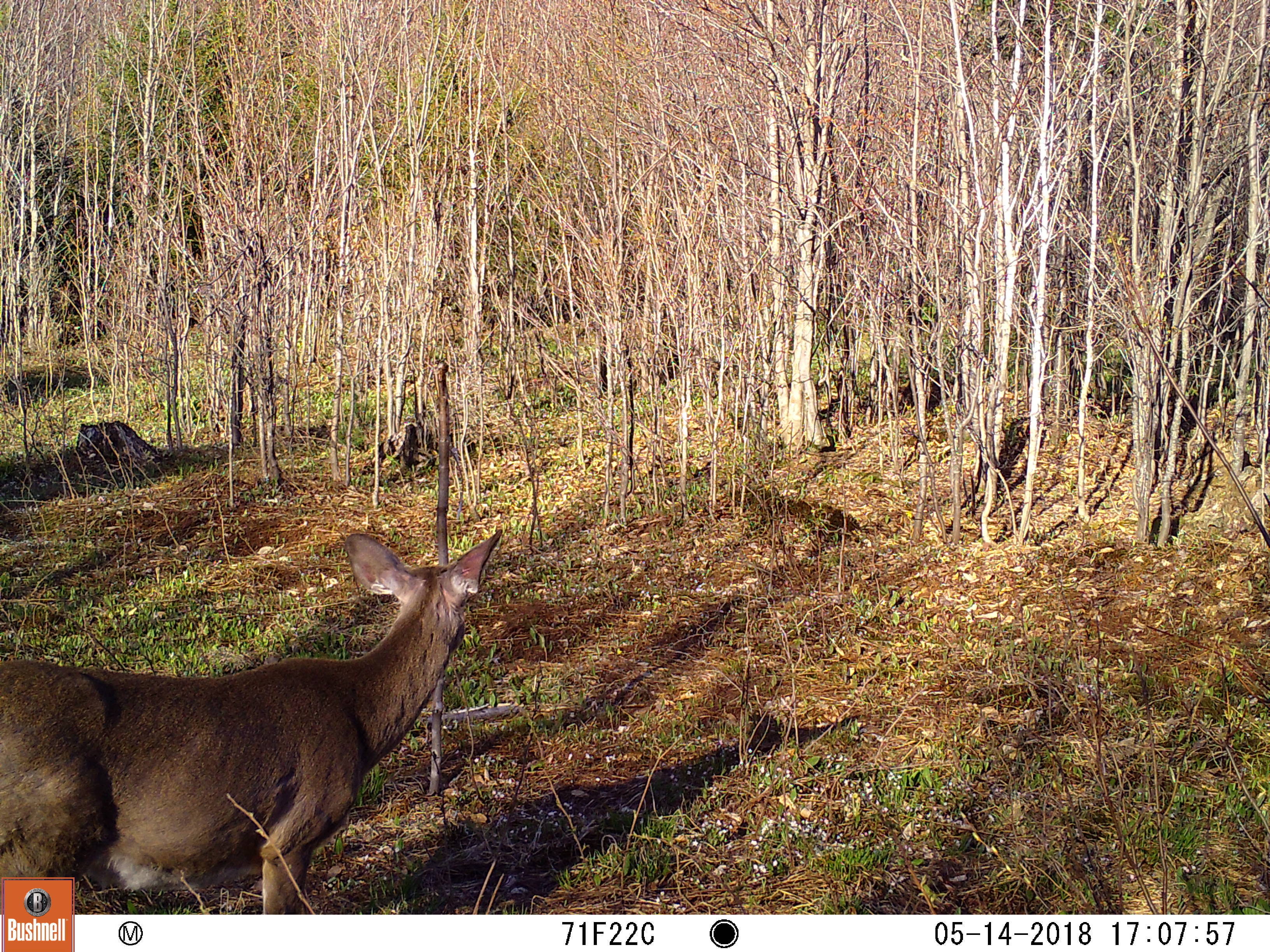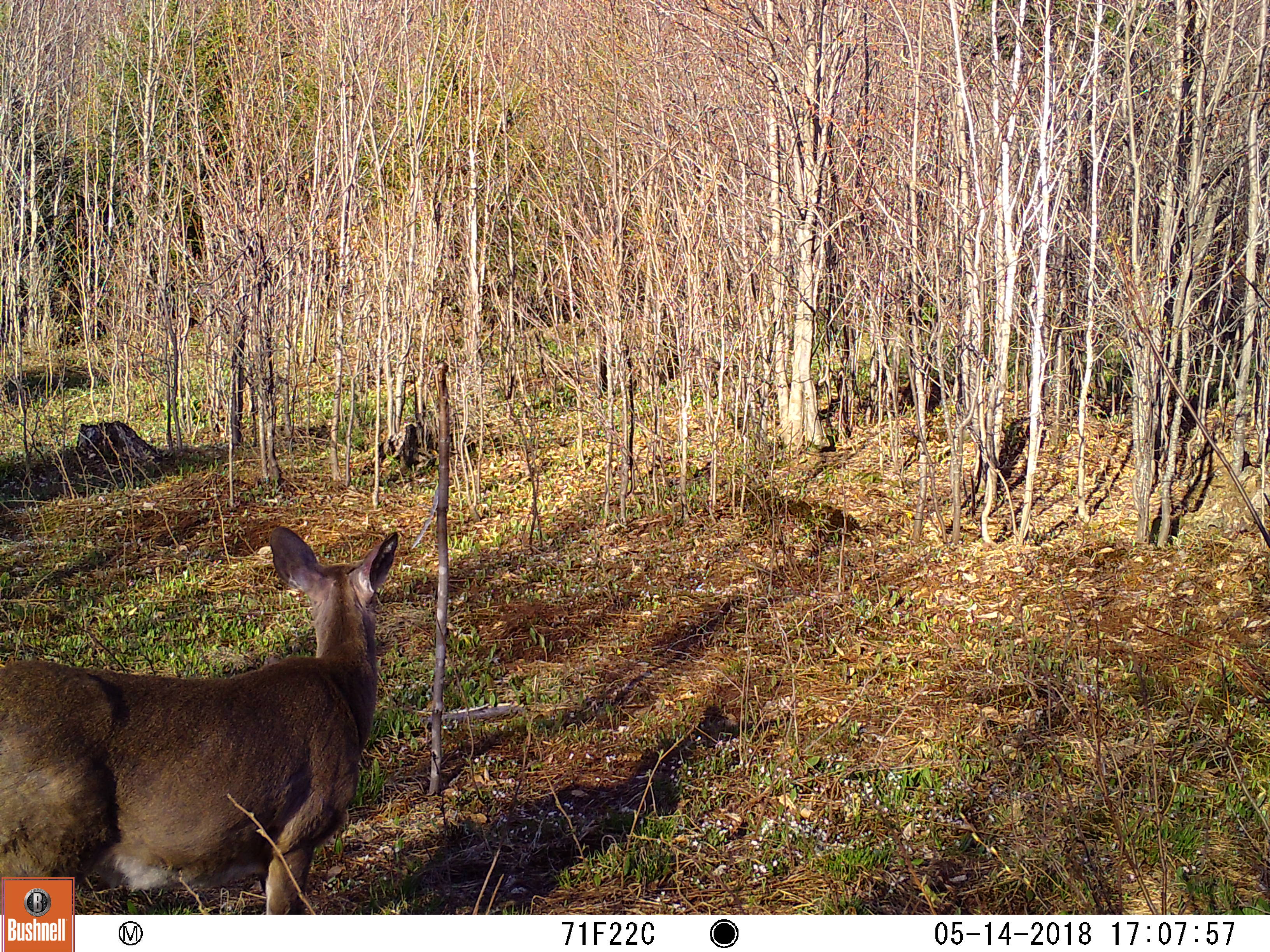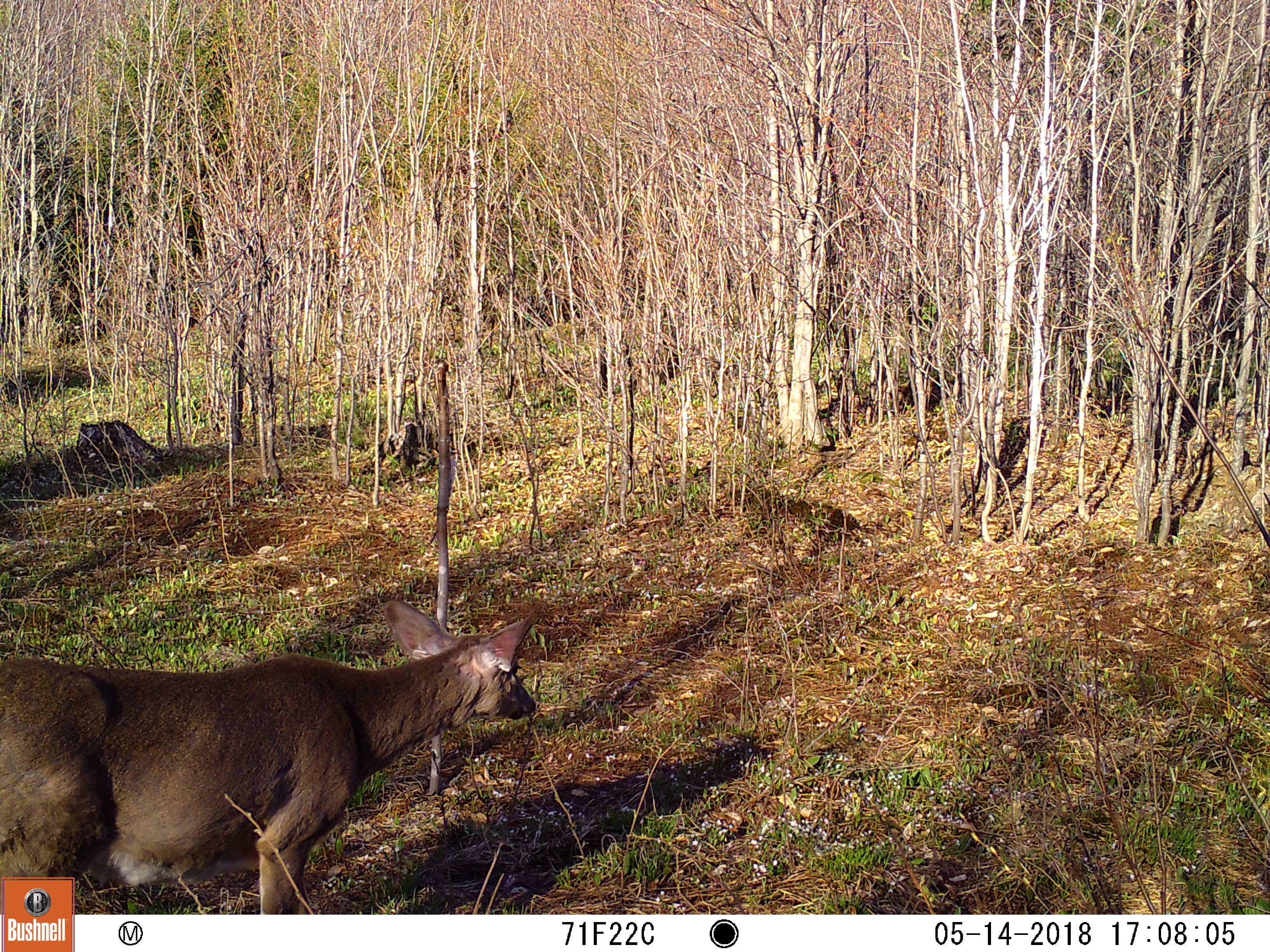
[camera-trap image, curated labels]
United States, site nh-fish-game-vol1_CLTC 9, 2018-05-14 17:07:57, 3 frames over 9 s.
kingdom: Animalia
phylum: Chordata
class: Mammalia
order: Artiodactyla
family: Cervidae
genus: Odocoileus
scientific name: Odocoileus virginianus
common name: white-tailed deer